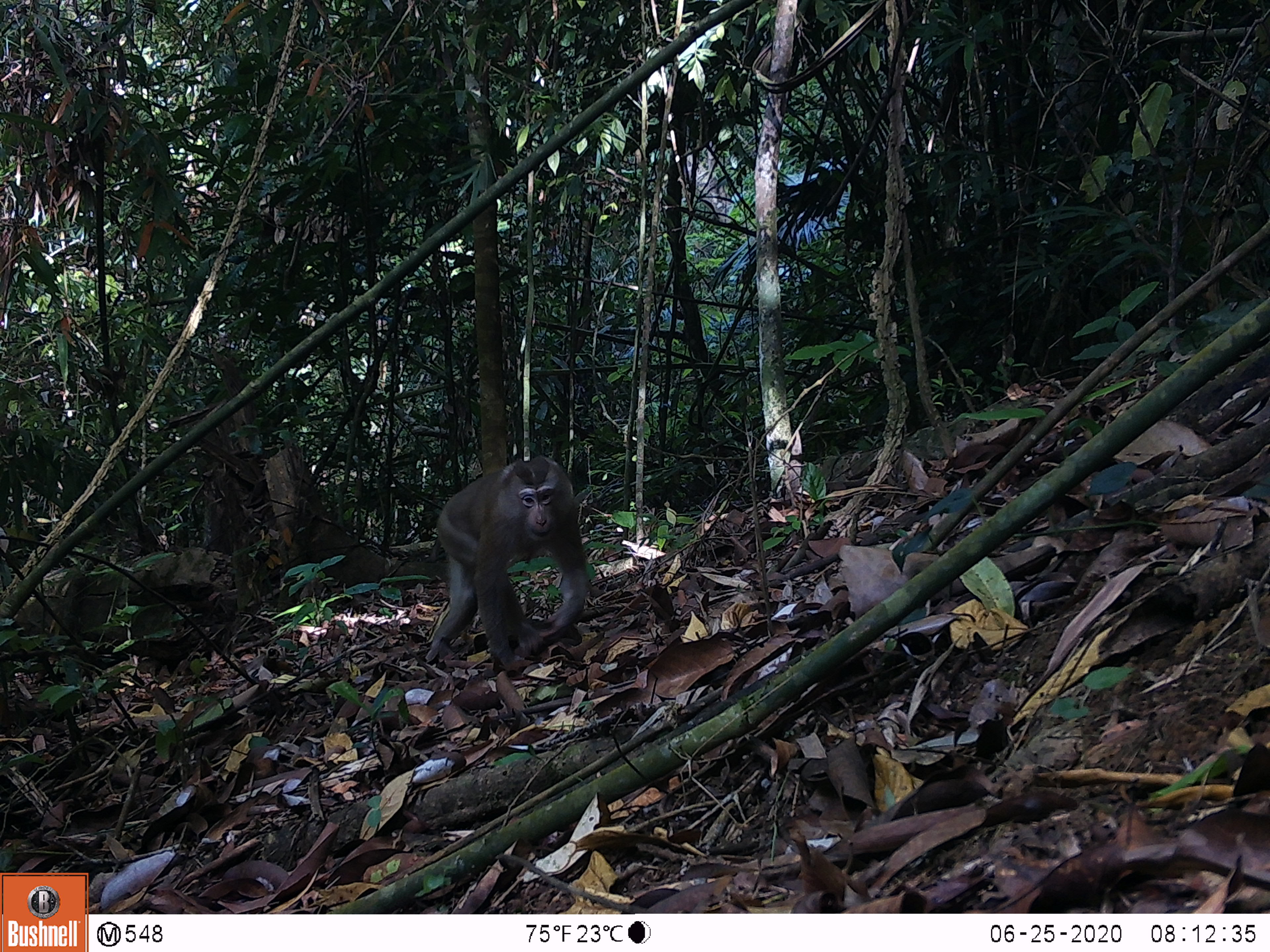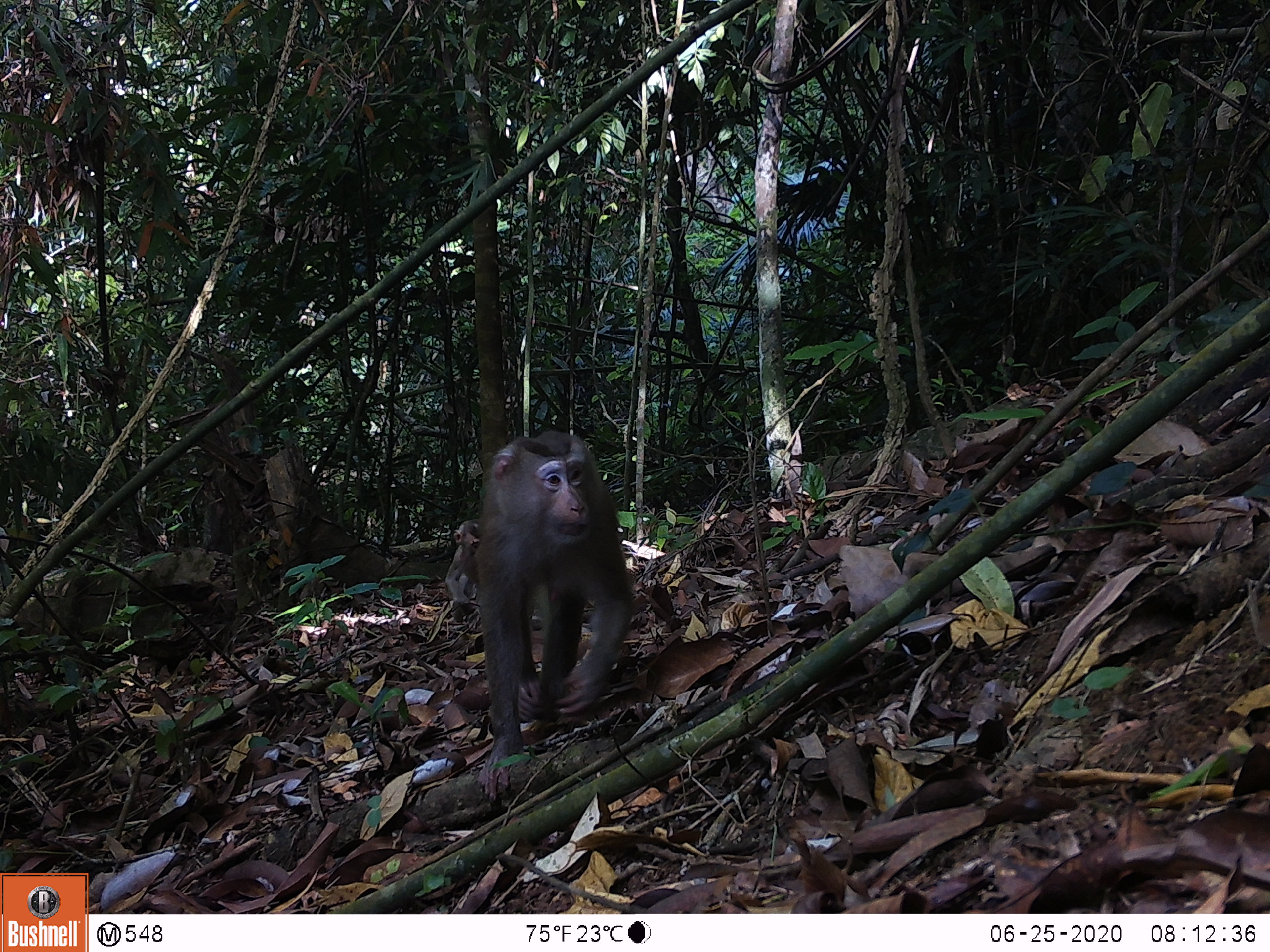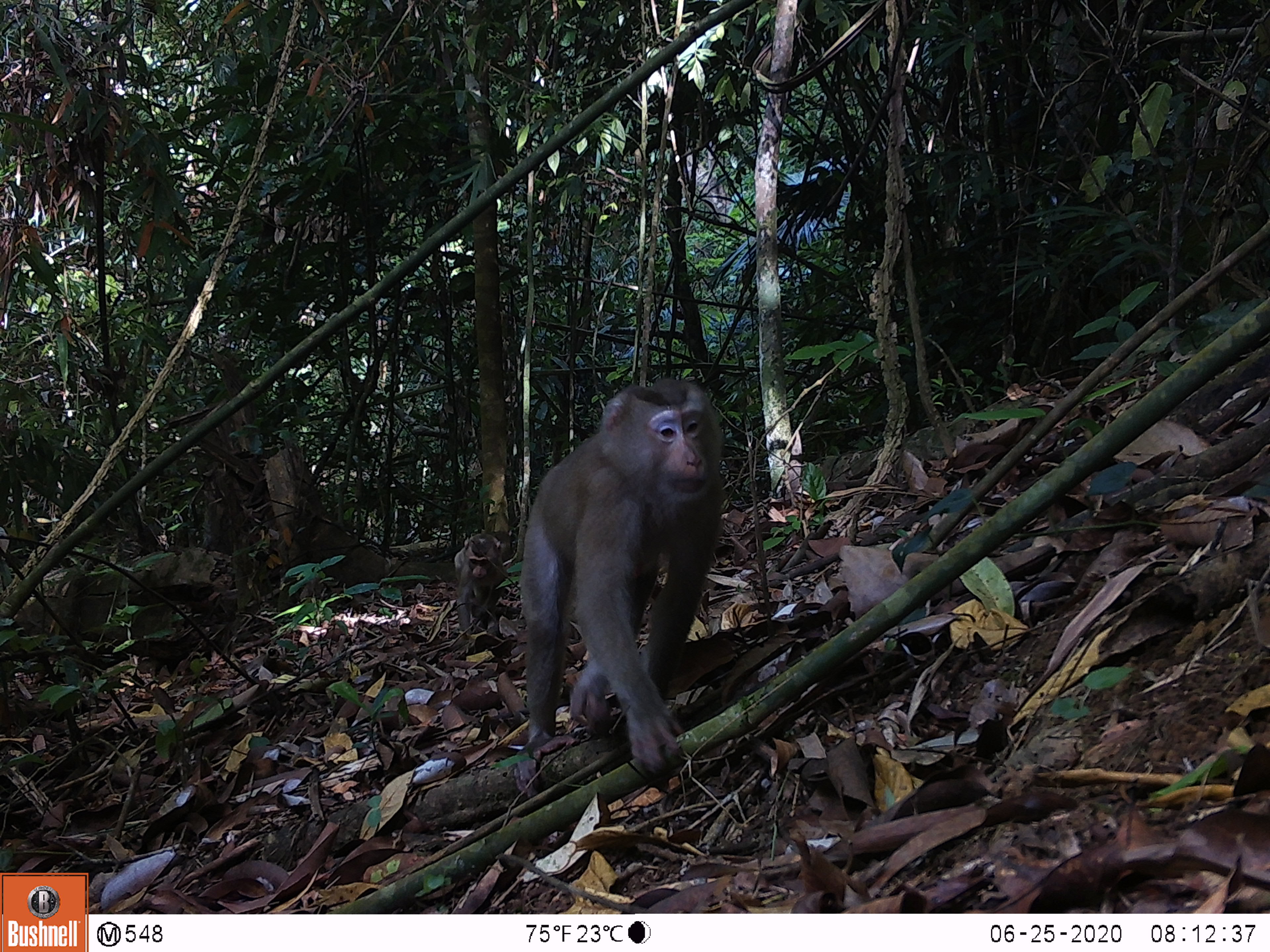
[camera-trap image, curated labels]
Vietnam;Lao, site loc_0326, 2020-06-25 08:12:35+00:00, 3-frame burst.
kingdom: Animalia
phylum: Chordata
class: Mammalia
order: Primates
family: Cercopithecidae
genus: Macaca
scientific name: Macaca nemestrina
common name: pig-tailed macaque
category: pig tailed macaque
Pig tailed macaque (pig-tailed macaque) (Macaca nemestrina). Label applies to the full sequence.